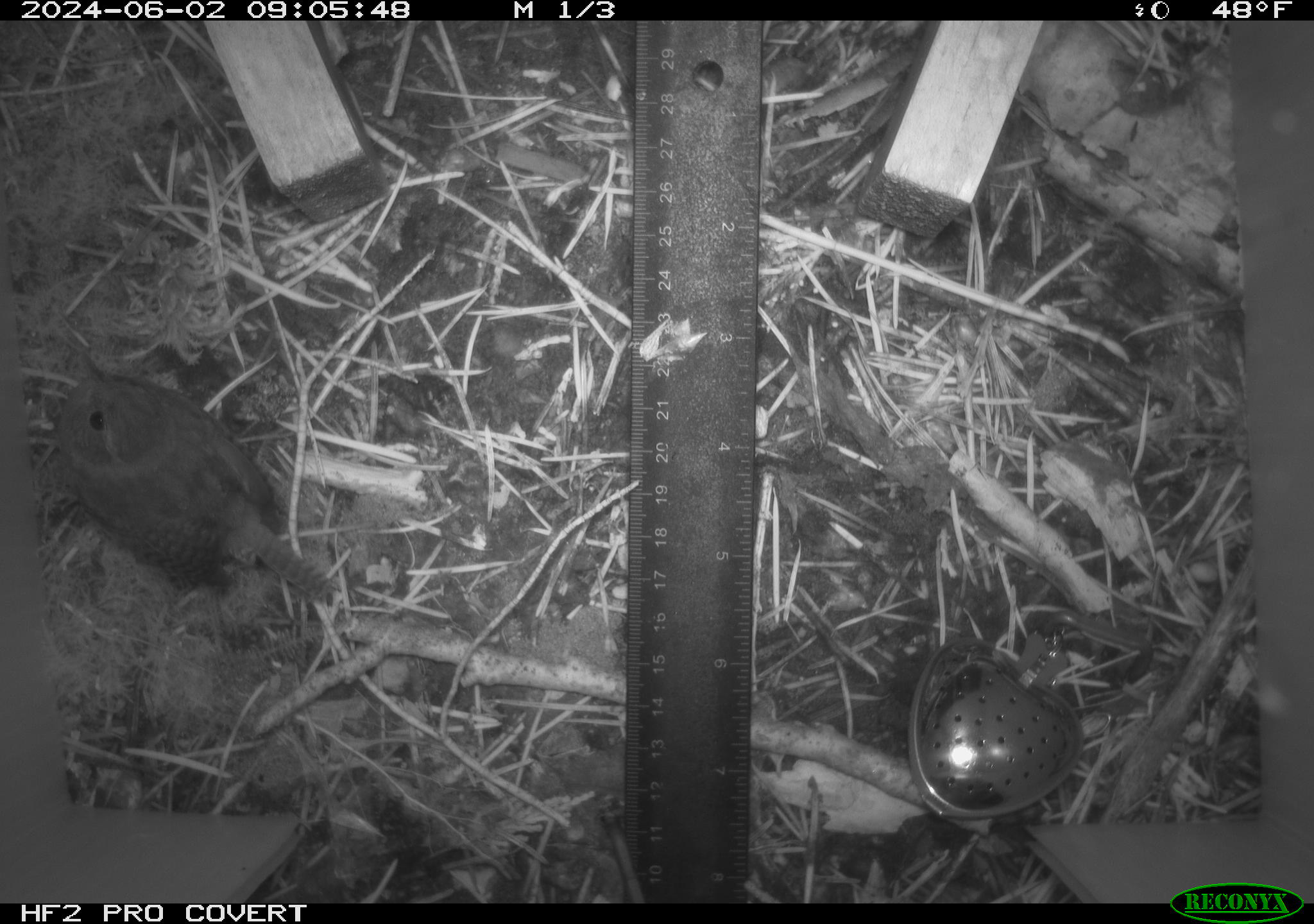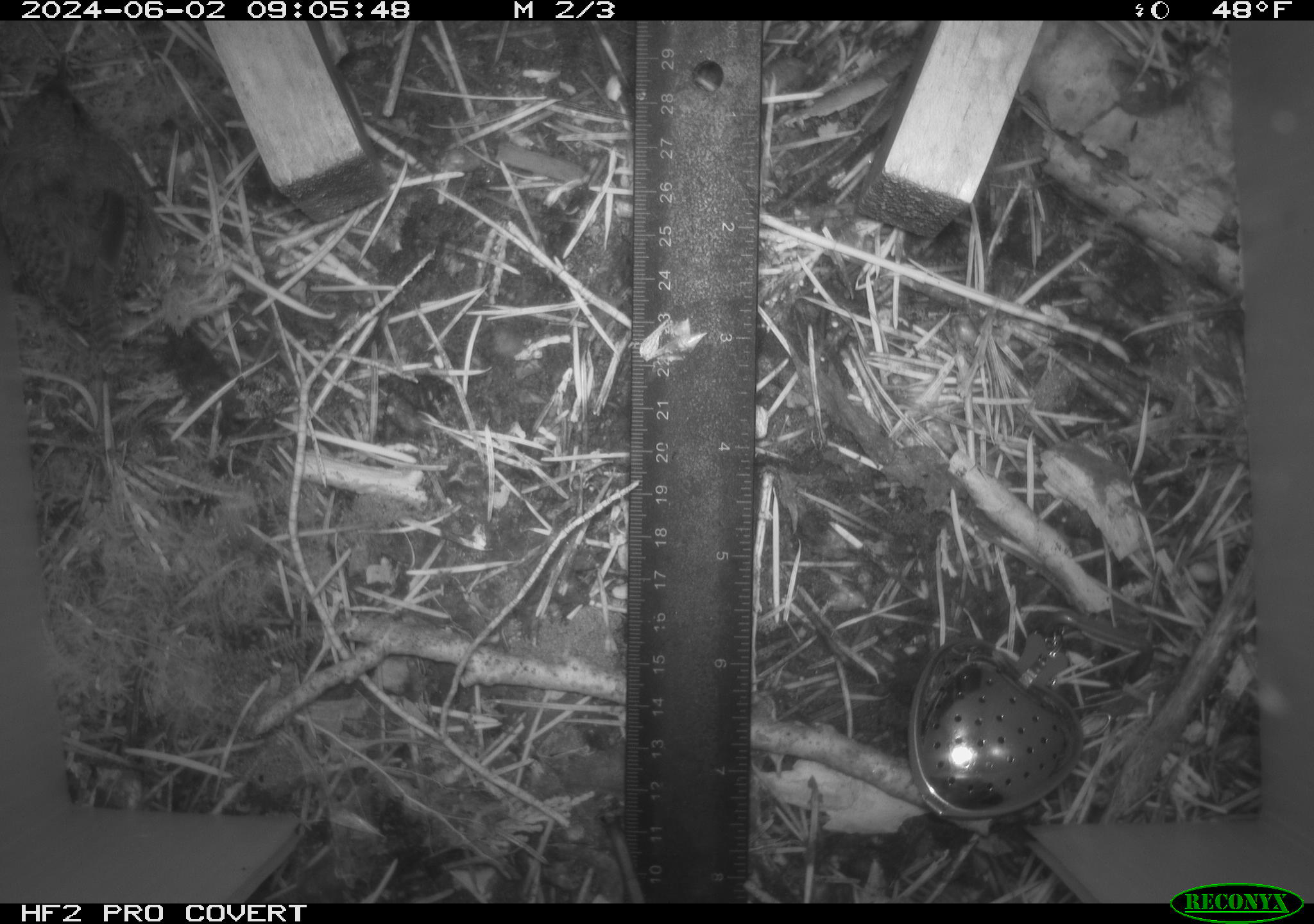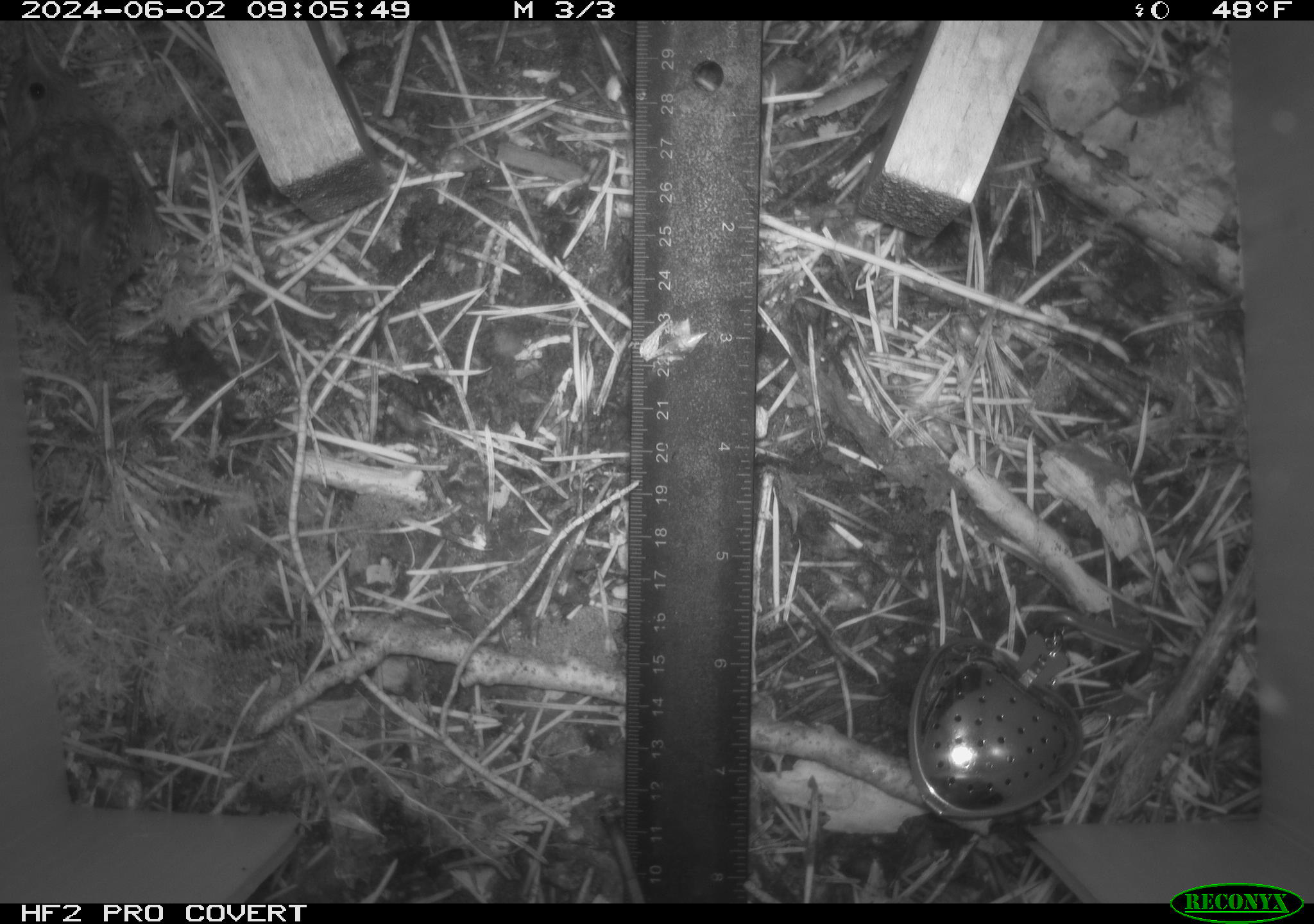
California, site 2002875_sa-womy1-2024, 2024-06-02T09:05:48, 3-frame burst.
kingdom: Animalia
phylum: Chordata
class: Aves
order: Passeriformes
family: Troglodytidae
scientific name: Troglodytidae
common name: wren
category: troglodytidae family